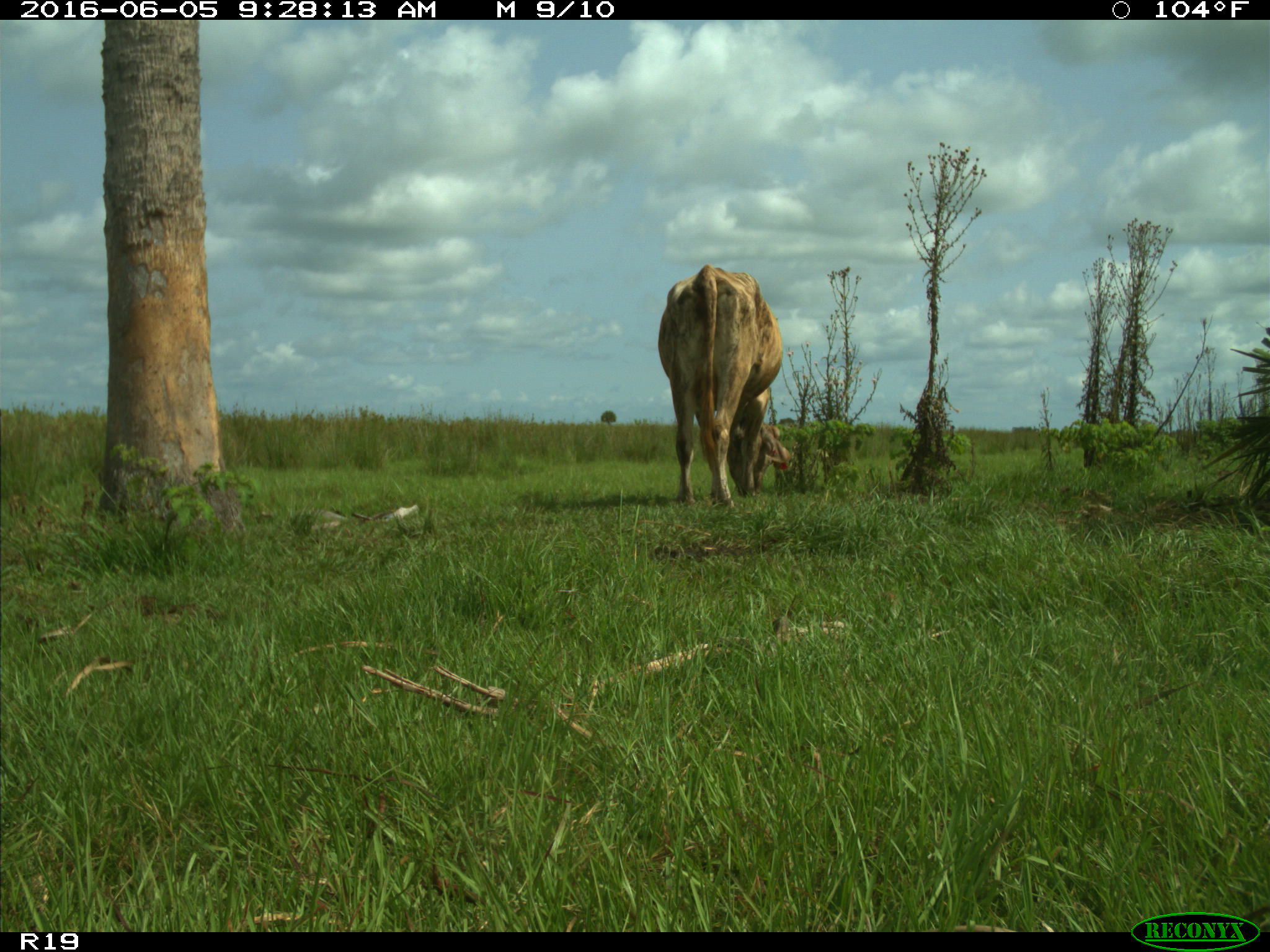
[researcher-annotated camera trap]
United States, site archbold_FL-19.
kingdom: Animalia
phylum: Chordata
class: Mammalia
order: Artiodactyla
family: Bovidae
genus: Bos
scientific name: Bos taurus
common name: domestic cow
Bos taurus (domestic cow).